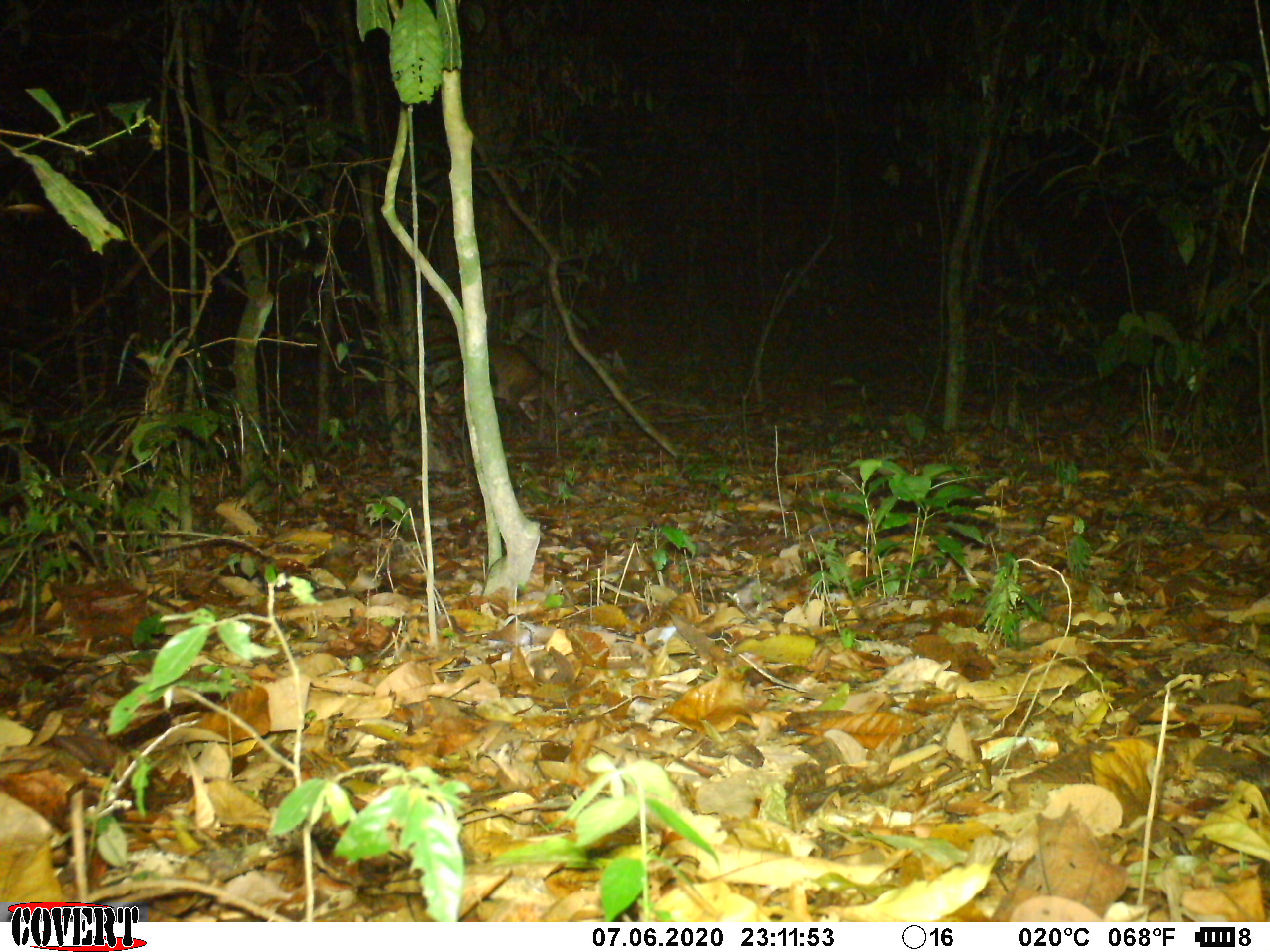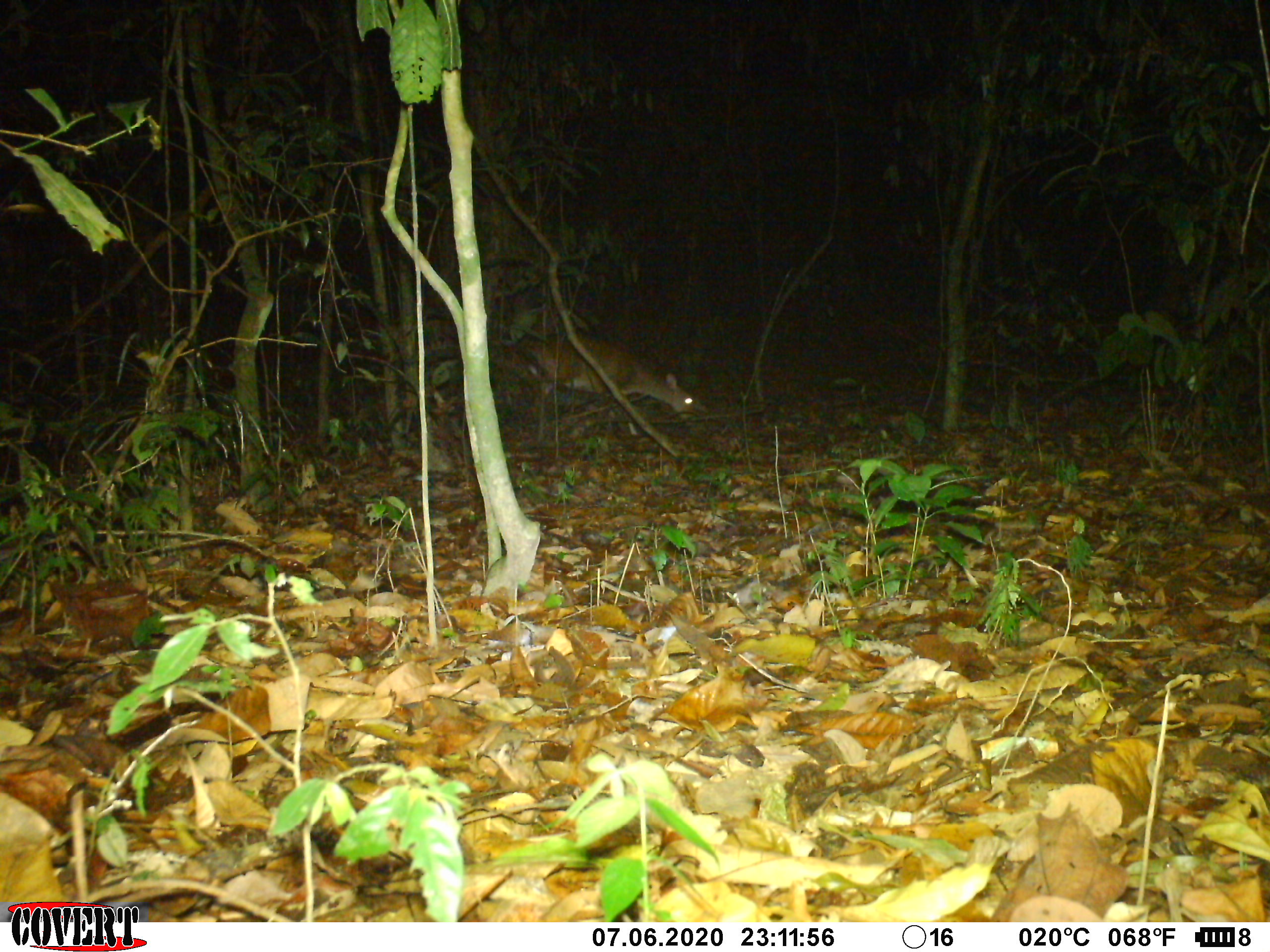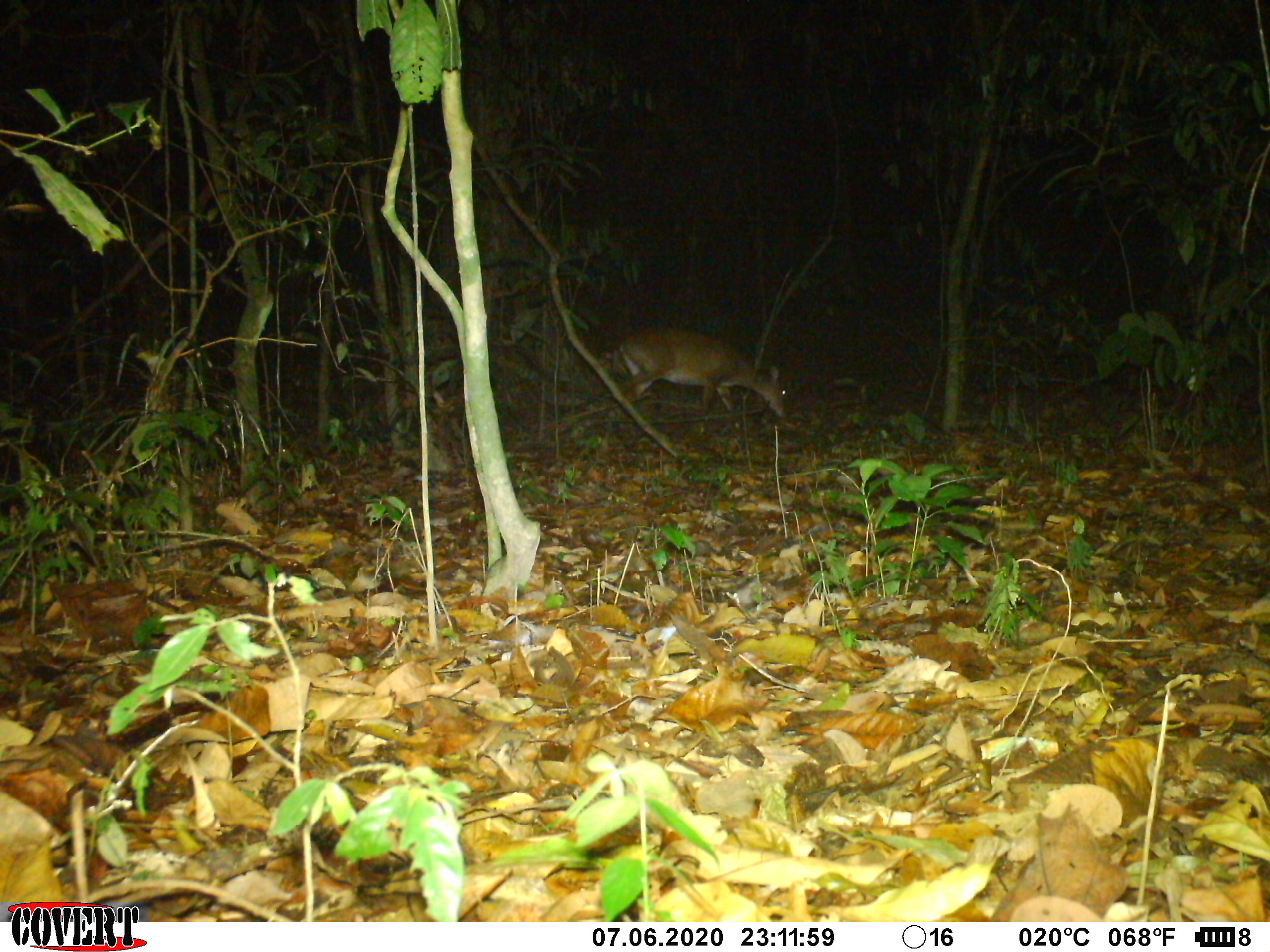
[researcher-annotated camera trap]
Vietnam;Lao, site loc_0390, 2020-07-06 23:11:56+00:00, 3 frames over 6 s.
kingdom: Animalia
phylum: Chordata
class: Mammalia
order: Artiodactyla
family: Cervidae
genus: Muntiacus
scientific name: Muntiacus vuquangensis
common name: large-antlered muntjac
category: large antlered muntjac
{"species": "large antlered muntjac (large-antlered muntjac) (Muntiacus vuquangensis)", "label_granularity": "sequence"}